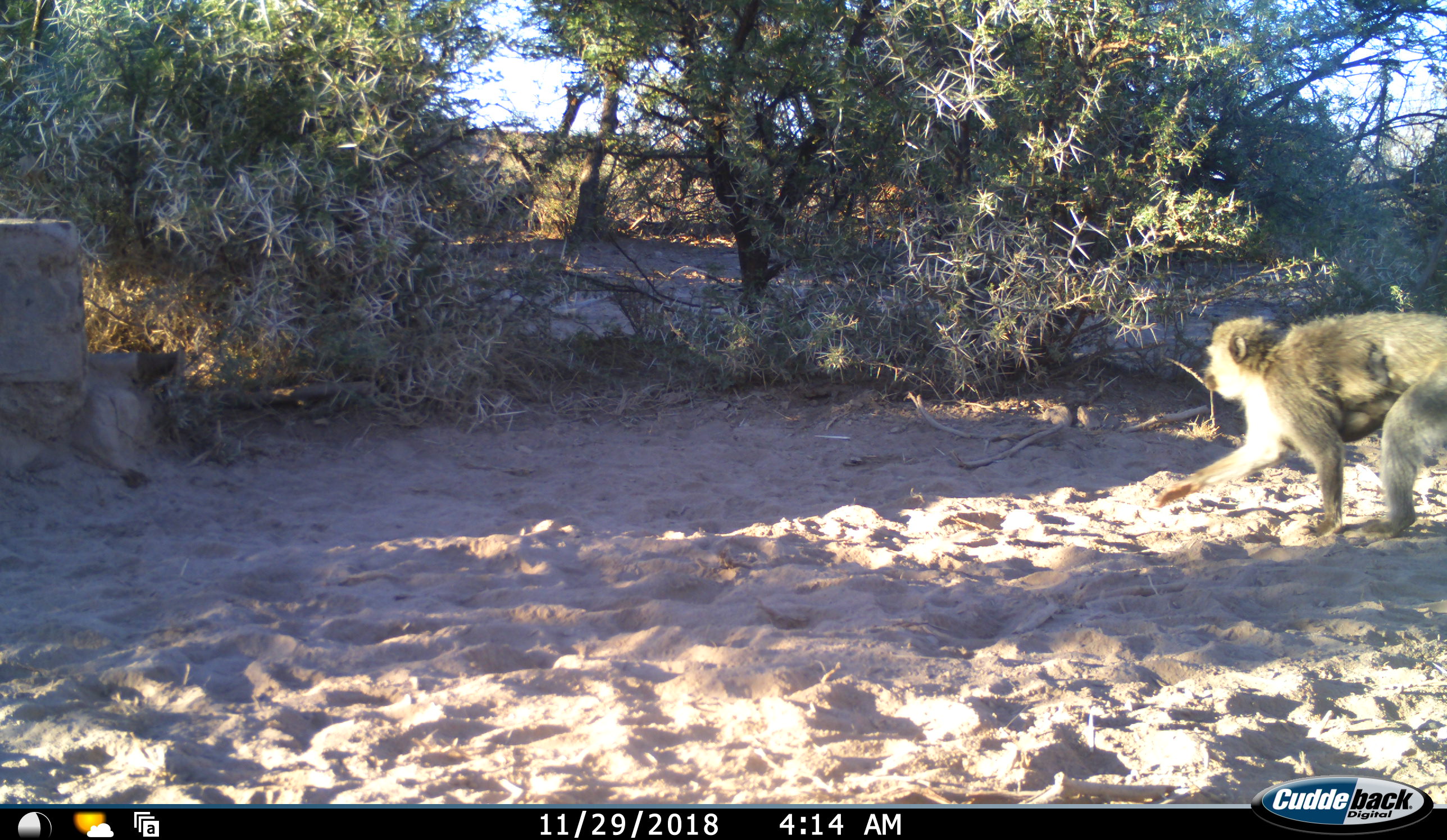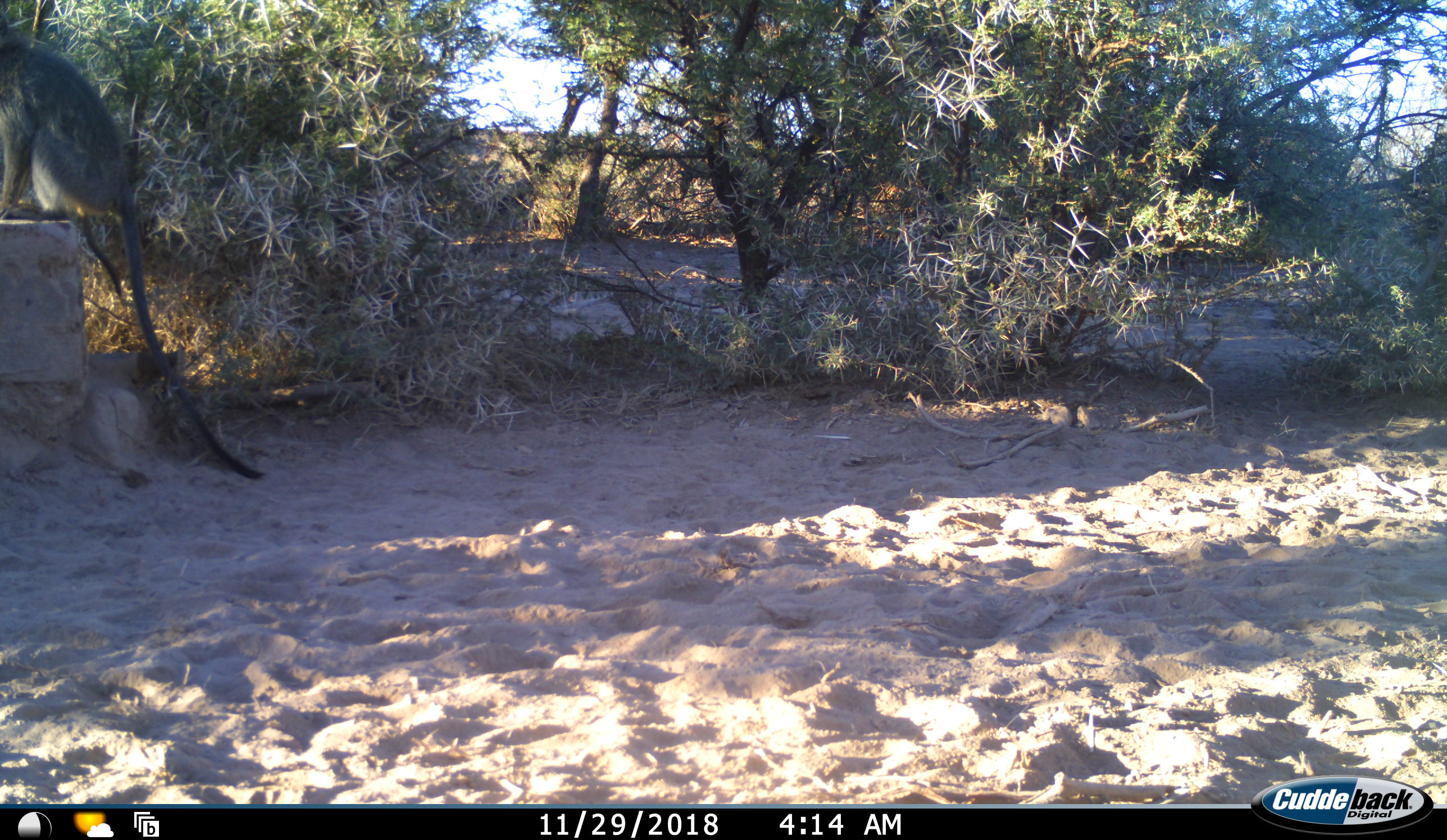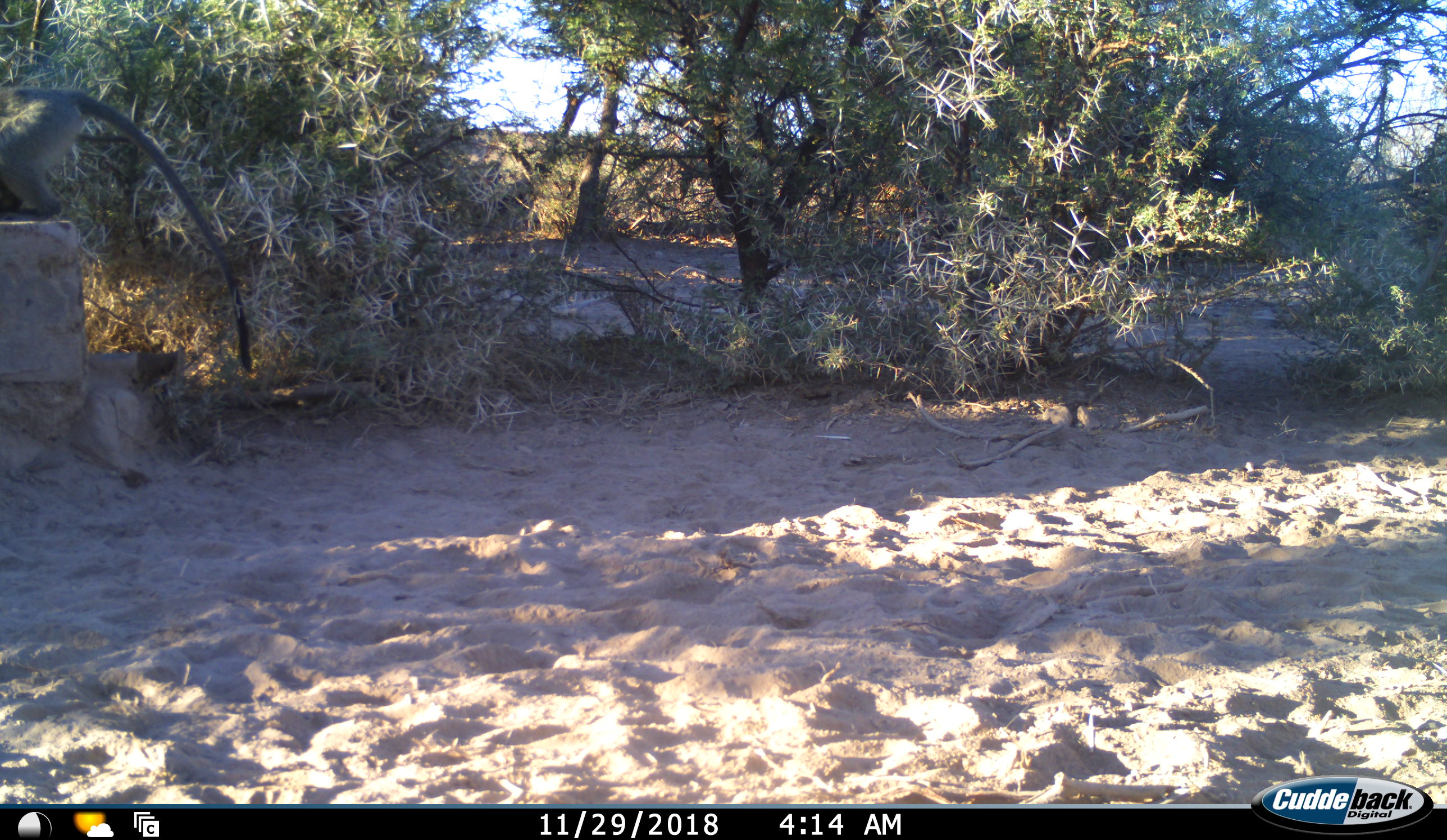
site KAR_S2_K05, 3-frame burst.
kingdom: Animalia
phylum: Chordata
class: Mammalia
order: Primates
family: Cercopithecidae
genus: Chlorocebus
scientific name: Chlorocebus pygerythrus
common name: vervet monkey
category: monkeyvervet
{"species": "monkeyvervet (vervet monkey) (Chlorocebus pygerythrus)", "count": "1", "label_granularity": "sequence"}